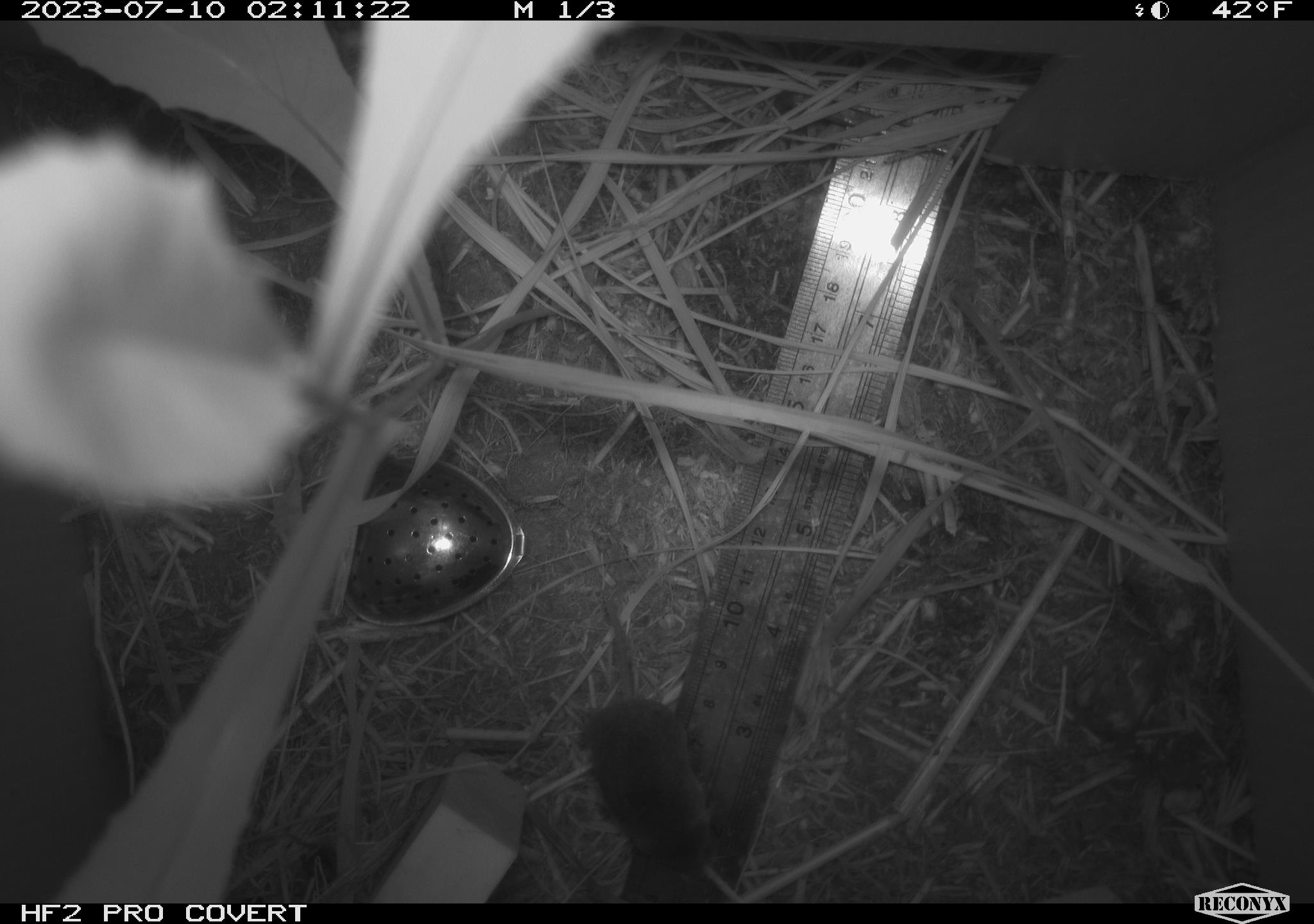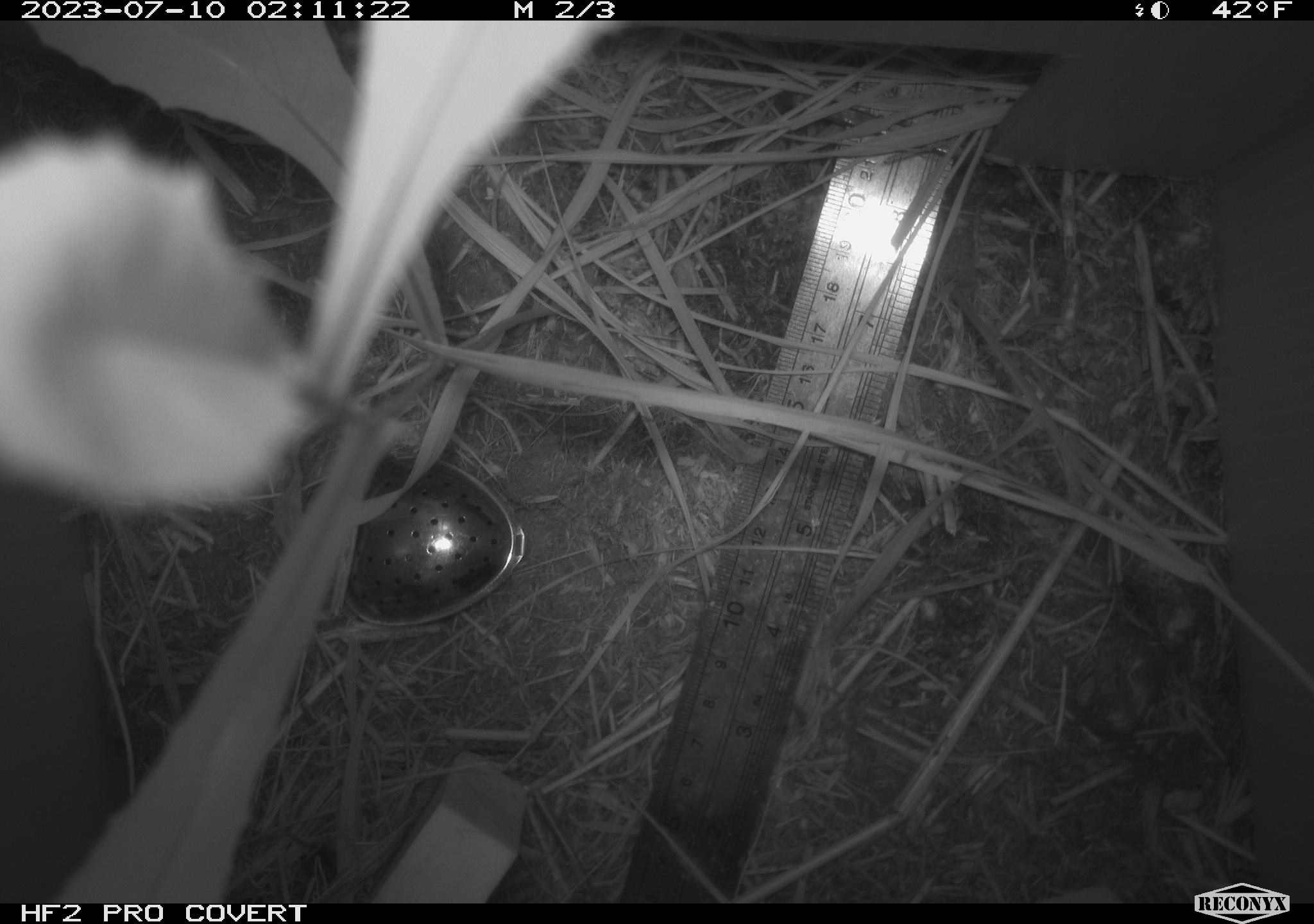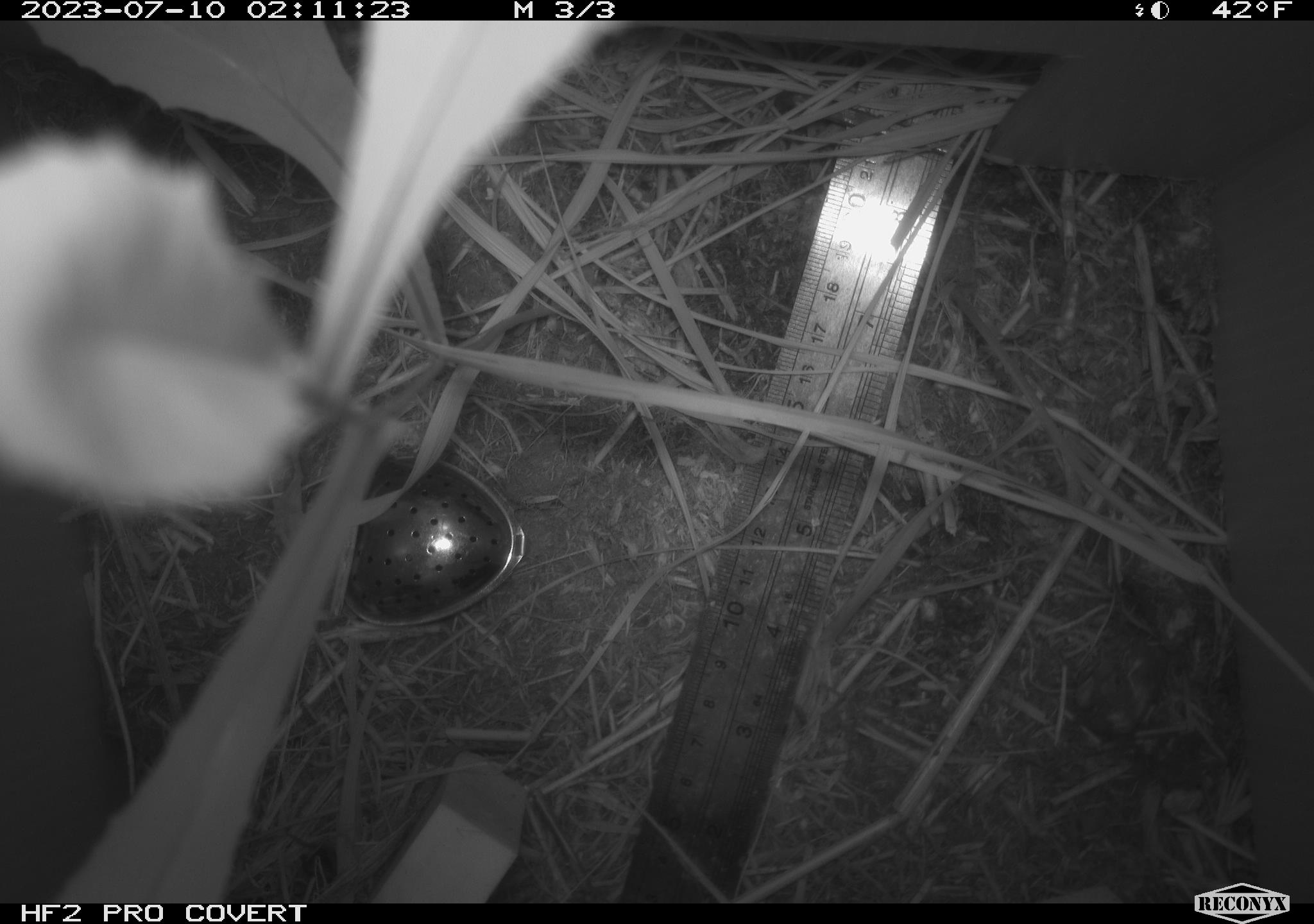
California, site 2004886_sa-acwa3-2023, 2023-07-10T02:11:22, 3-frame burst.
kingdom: Animalia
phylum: Chordata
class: Mammalia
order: Eulipotyphla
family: Soricidae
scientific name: Soricidae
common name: shrews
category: soricidae family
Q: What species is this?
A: Soricidae family (shrews) (Soricidae).